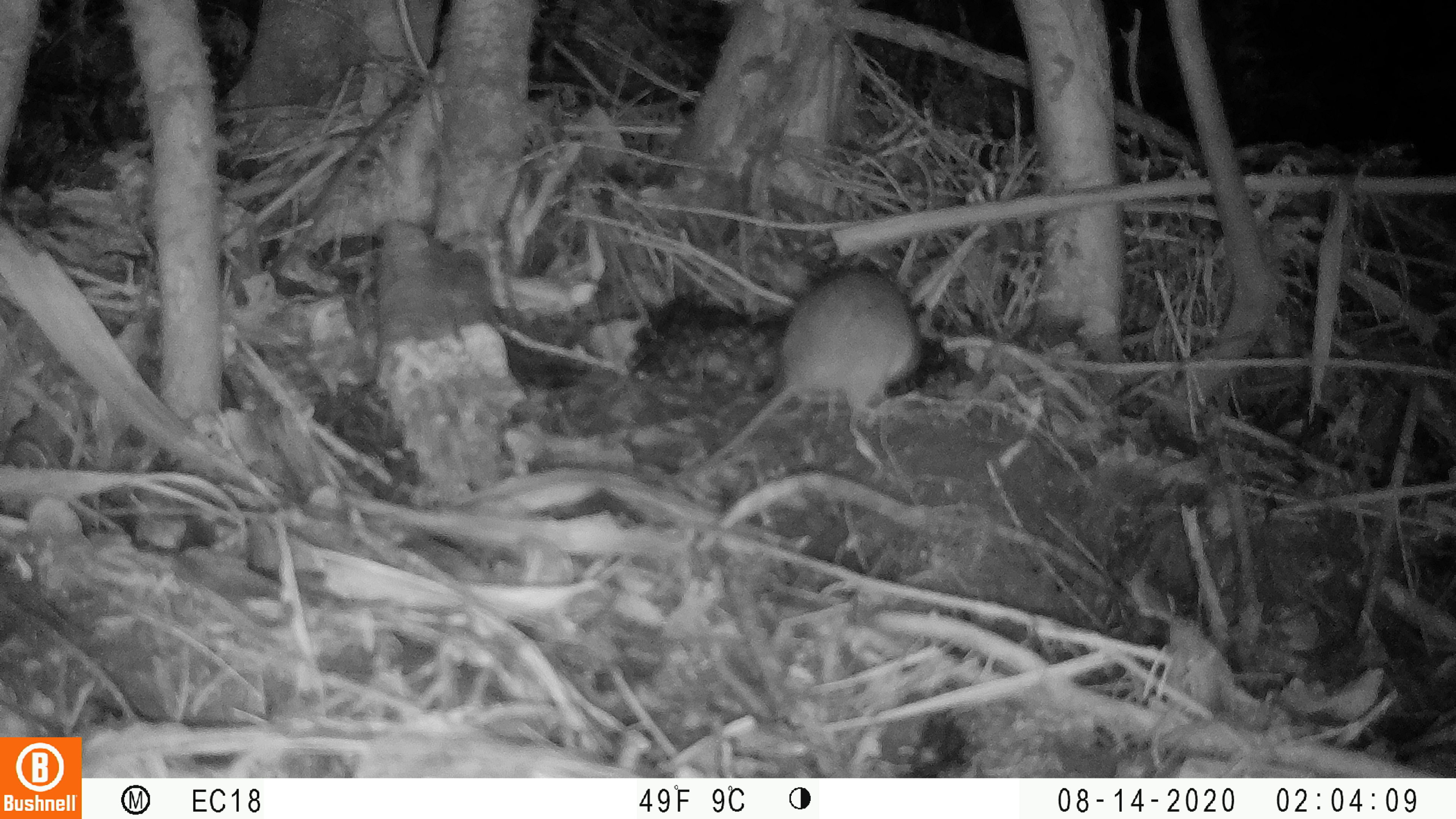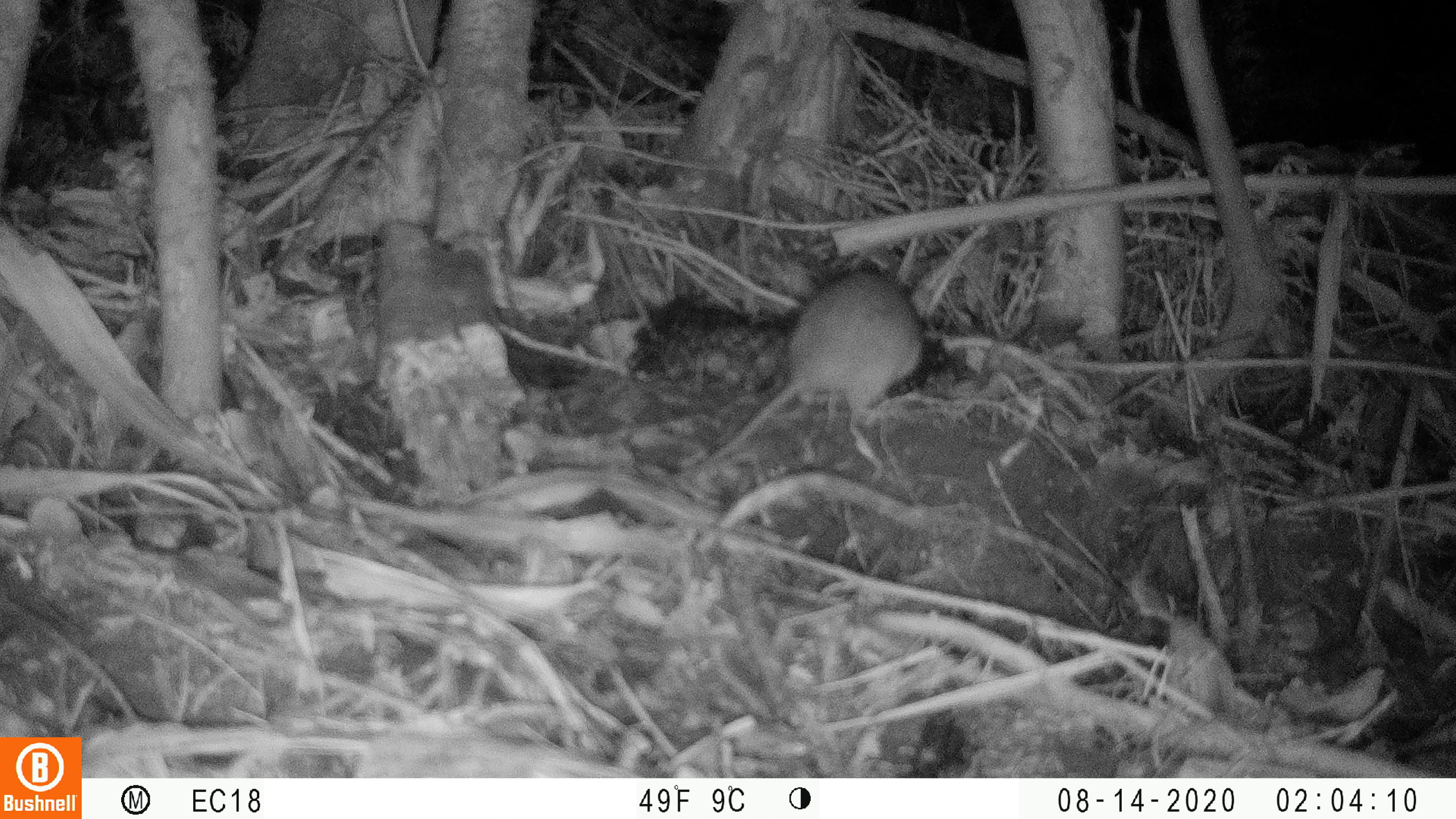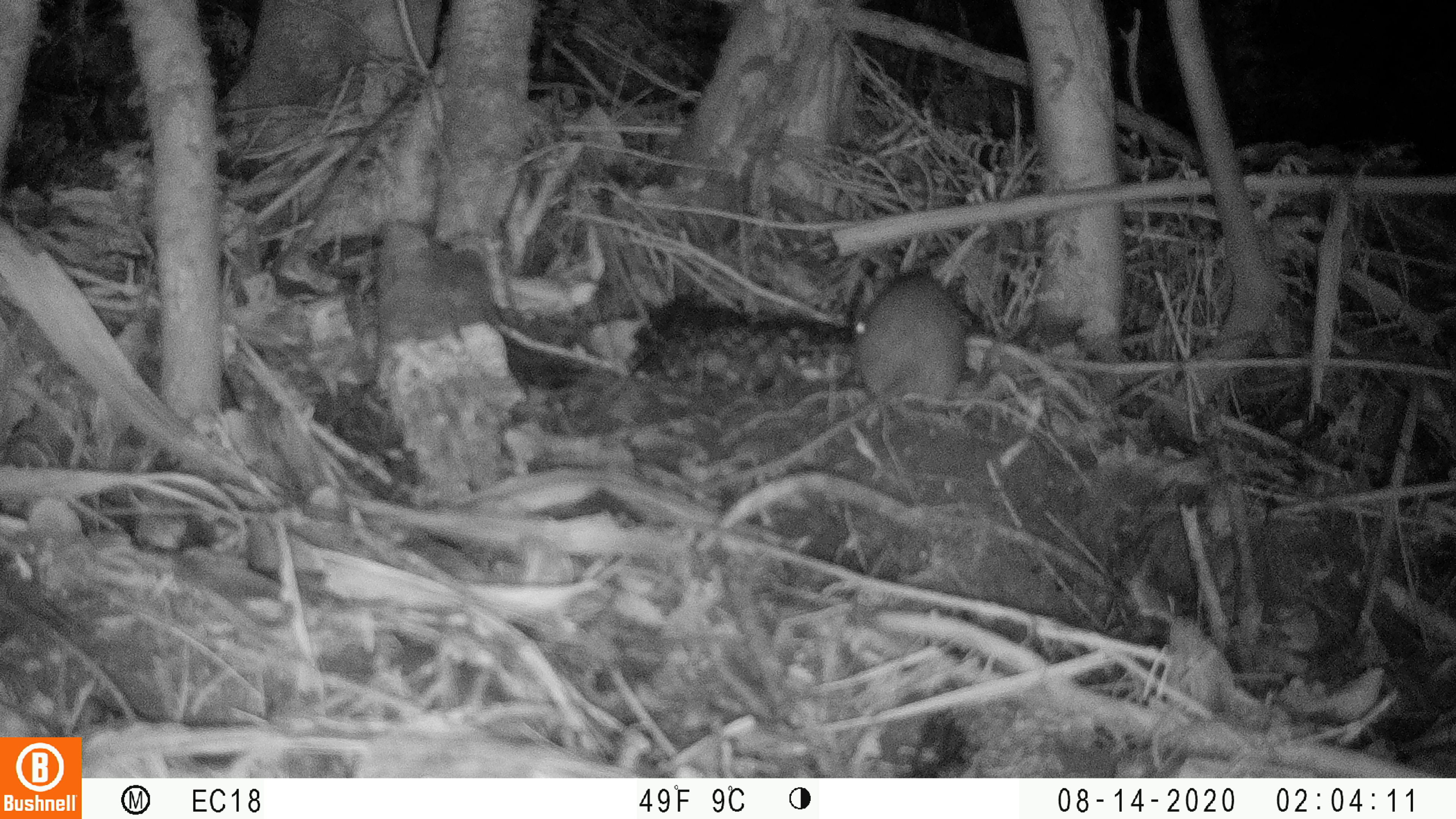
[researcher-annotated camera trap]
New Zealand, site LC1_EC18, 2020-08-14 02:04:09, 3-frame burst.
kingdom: Animalia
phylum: Chordata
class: Mammalia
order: Rodentia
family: Muridae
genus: Rattus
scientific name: Rattus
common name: rat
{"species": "rat (Rattus)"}